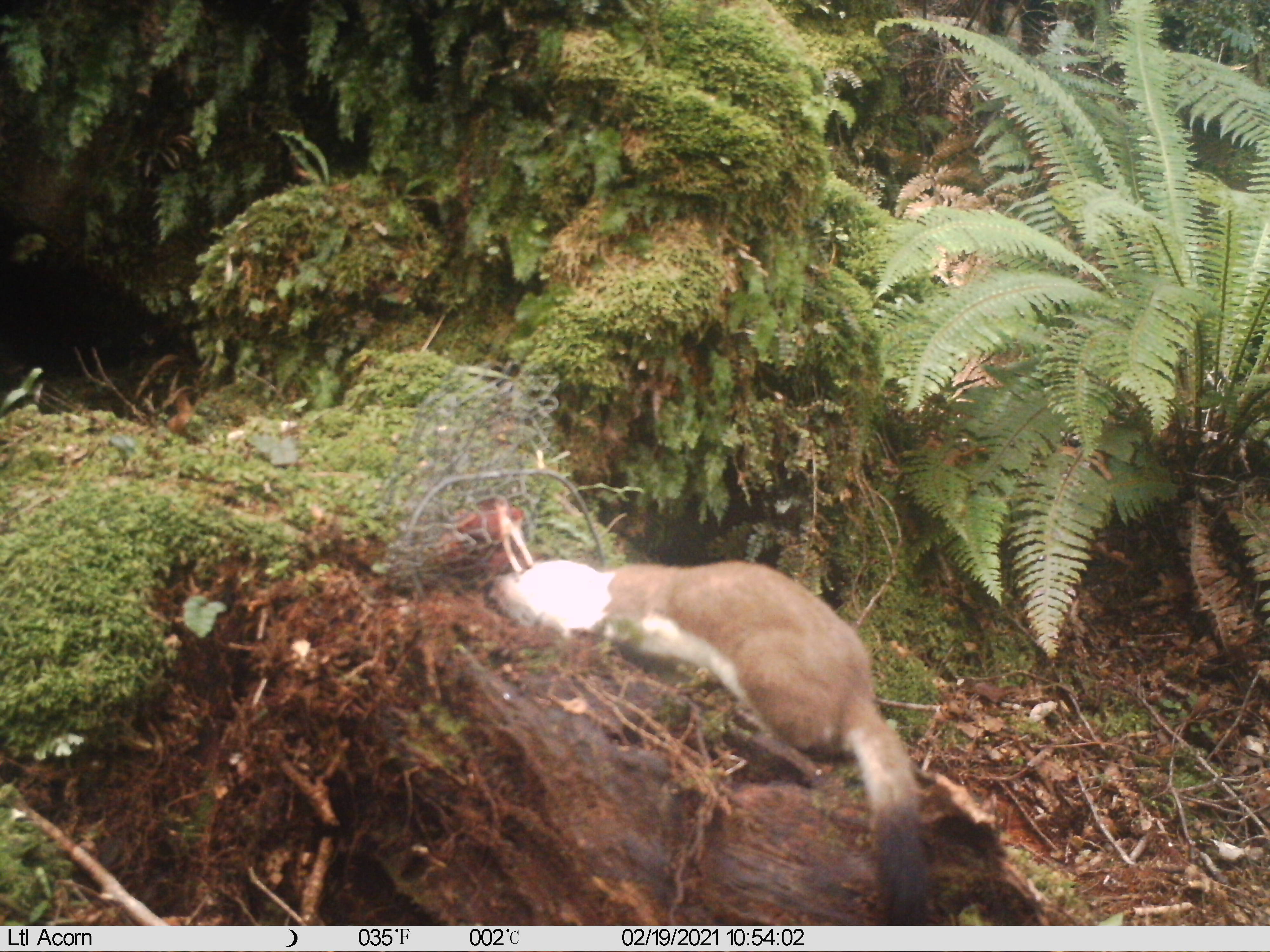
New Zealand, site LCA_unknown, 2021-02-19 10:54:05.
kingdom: Animalia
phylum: Chordata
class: Mammalia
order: Carnivora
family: Mustelidae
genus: Mustela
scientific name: Mustela erminea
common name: stoat